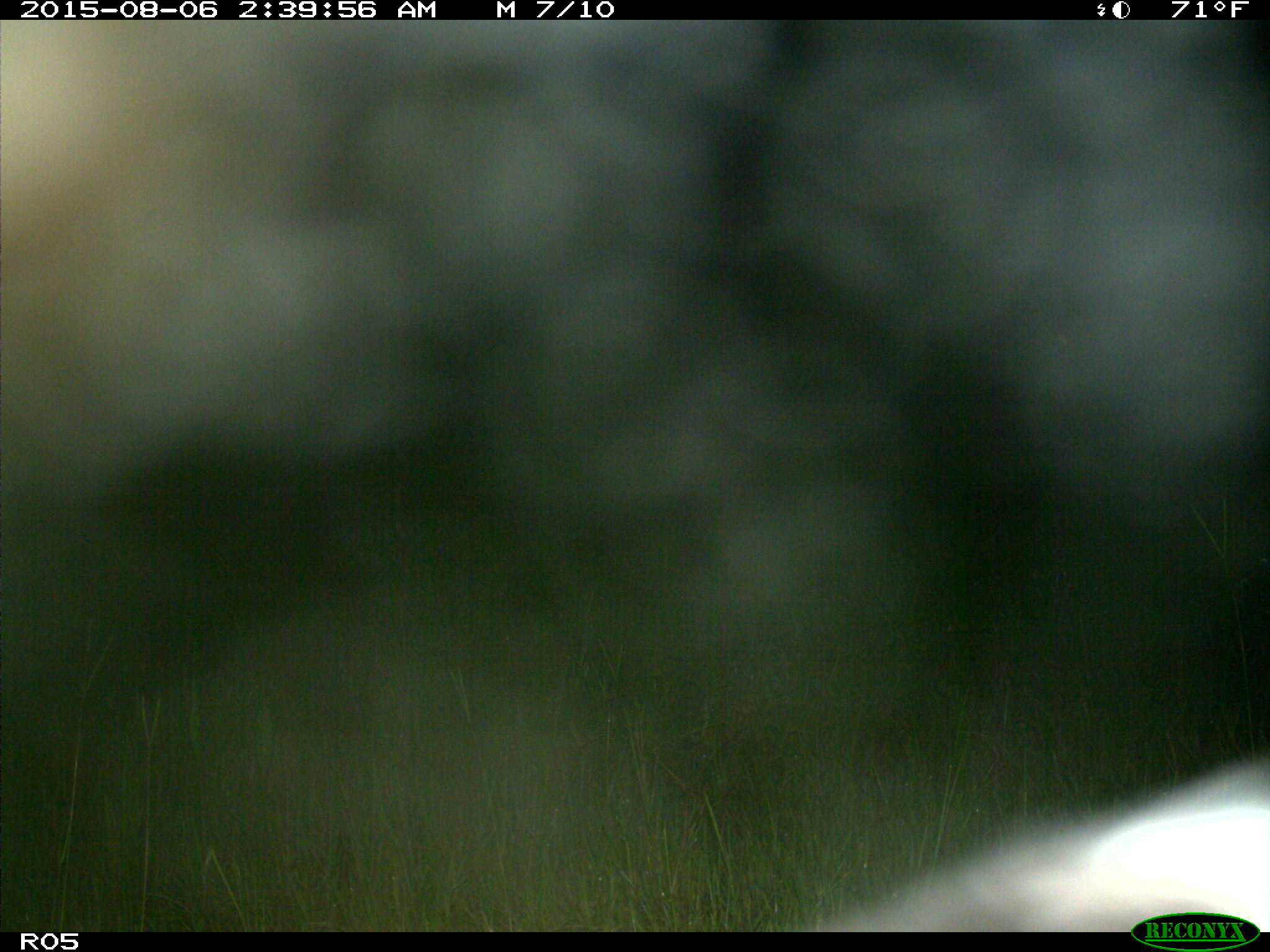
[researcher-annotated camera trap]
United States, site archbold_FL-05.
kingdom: Animalia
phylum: Chordata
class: Mammalia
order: Carnivora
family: Felidae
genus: Lynx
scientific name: Lynx rufus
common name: bobcat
Lynx rufus (bobcat).